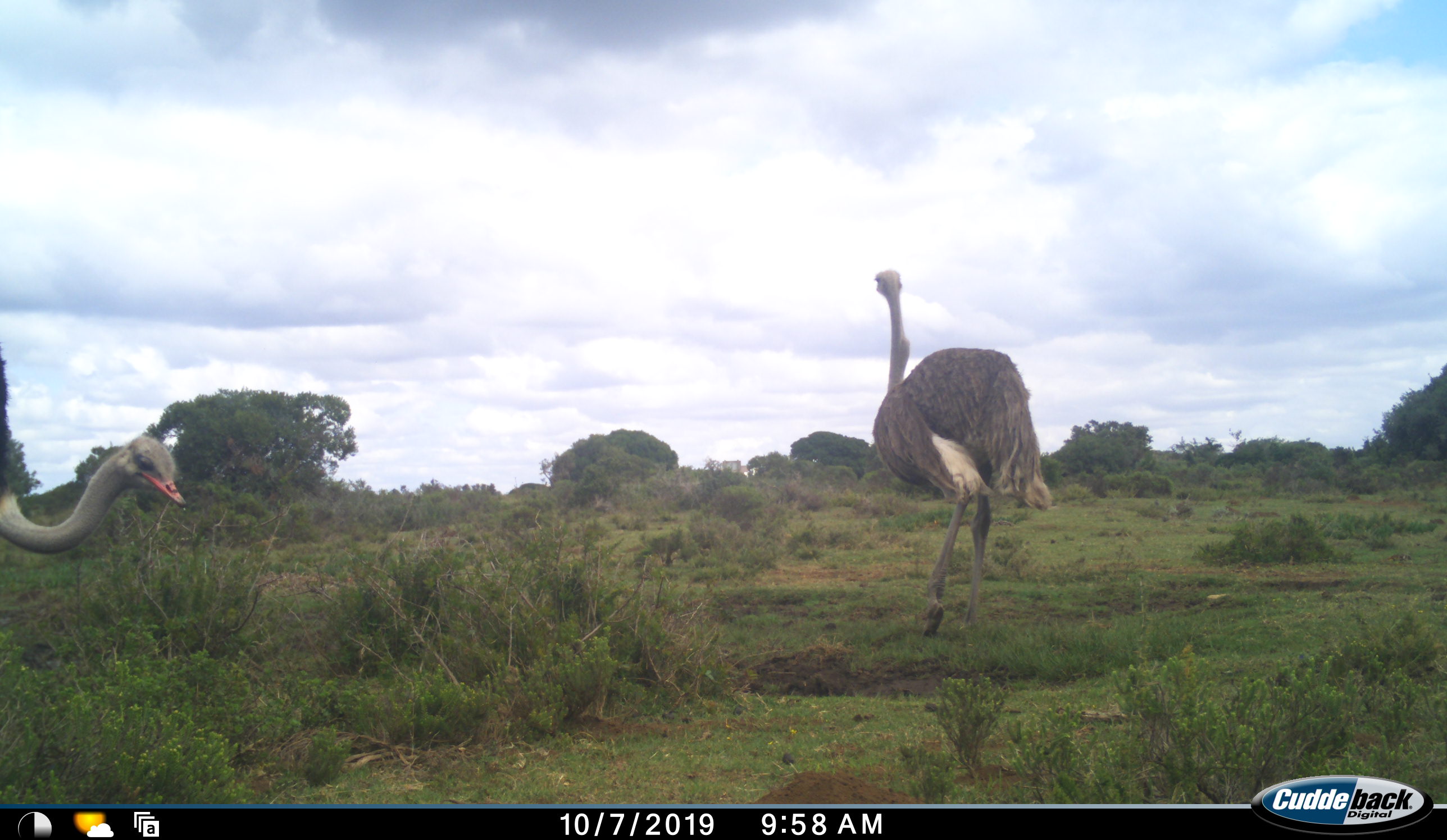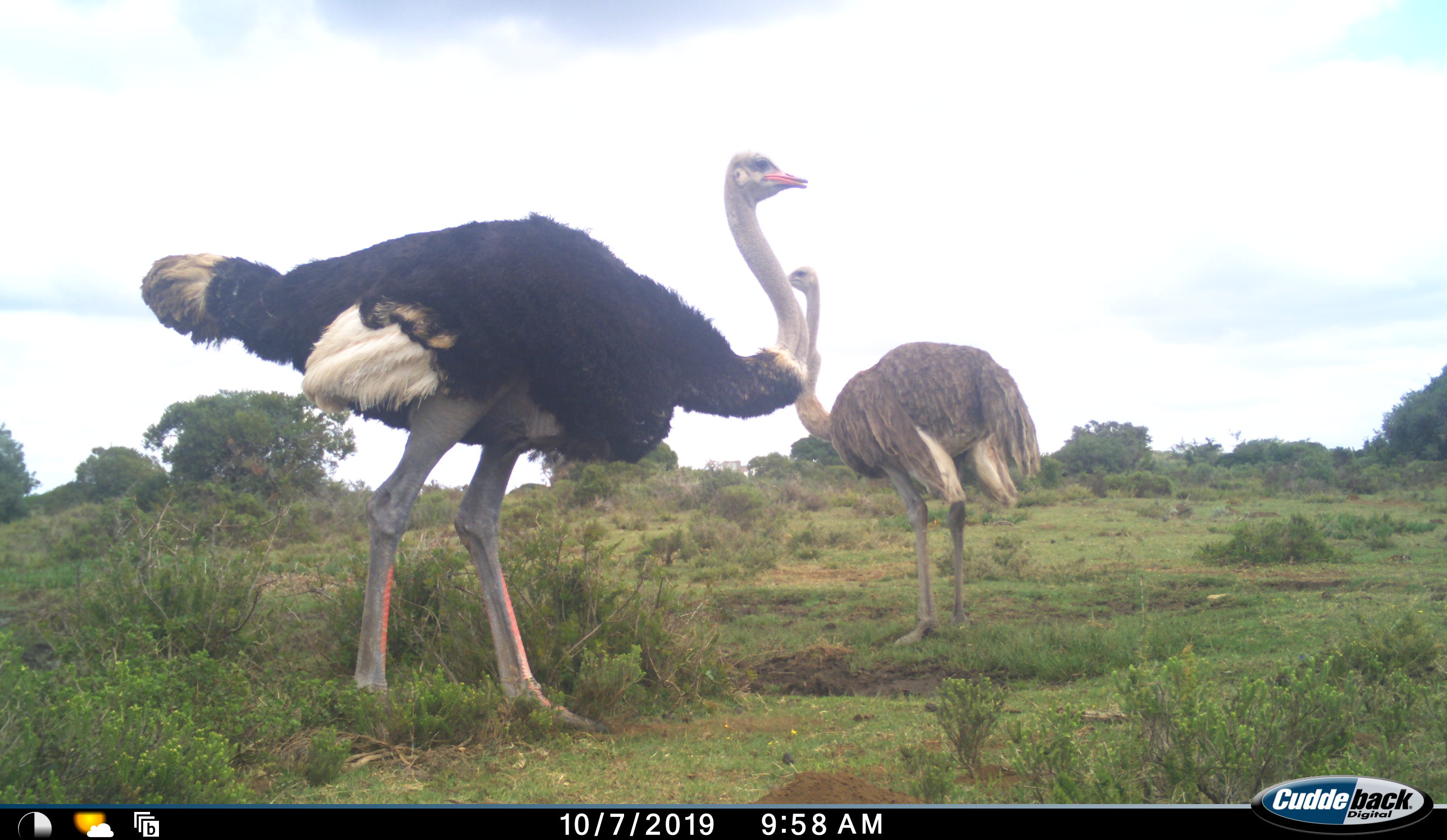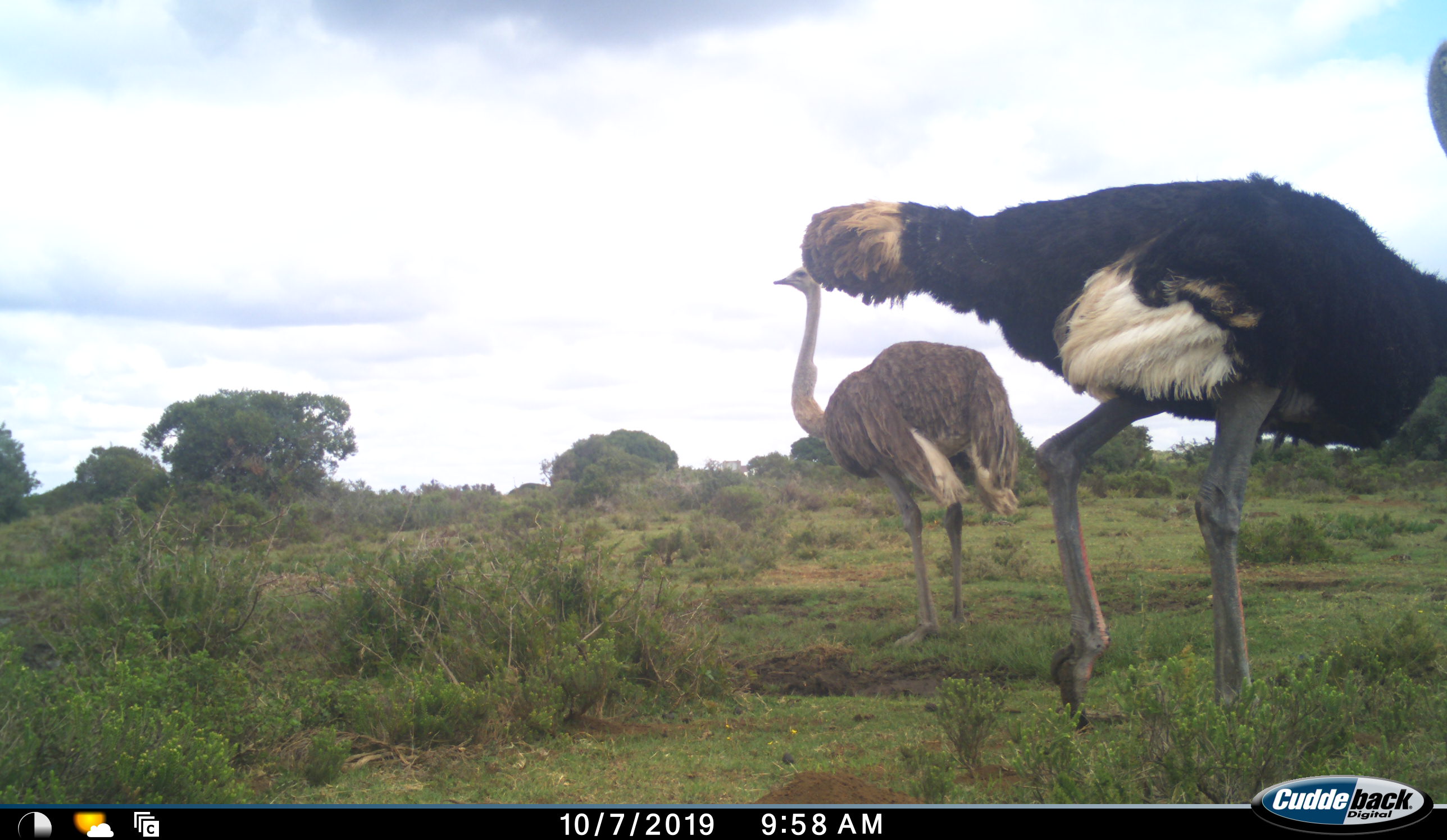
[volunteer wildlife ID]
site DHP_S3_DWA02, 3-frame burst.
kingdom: Animalia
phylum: Chordata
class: Aves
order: Struthioniformes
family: Struthionidae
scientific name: Struthionidae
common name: ostrich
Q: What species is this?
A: Ostrich (Struthionidae).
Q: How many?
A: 2.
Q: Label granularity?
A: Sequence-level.